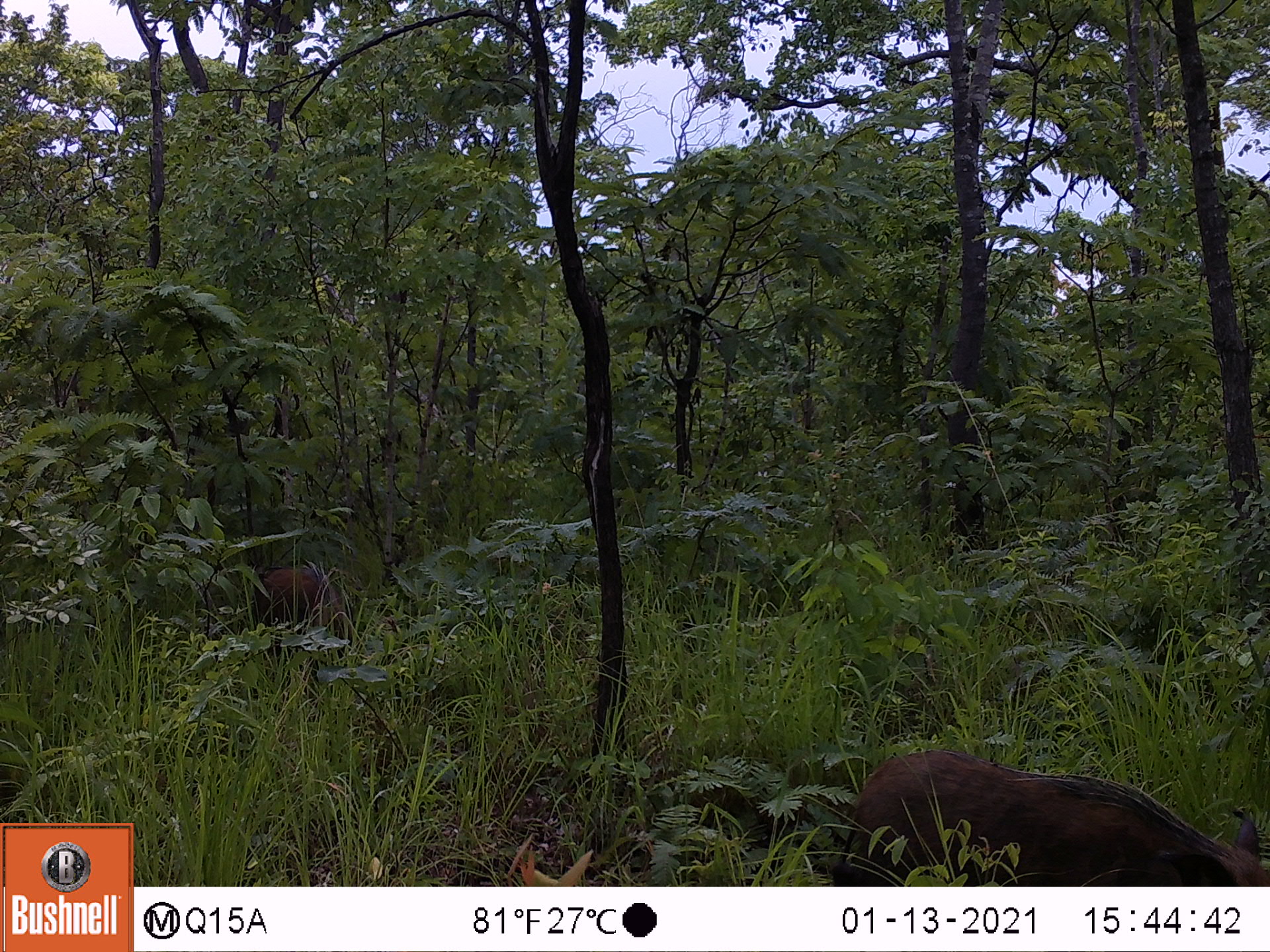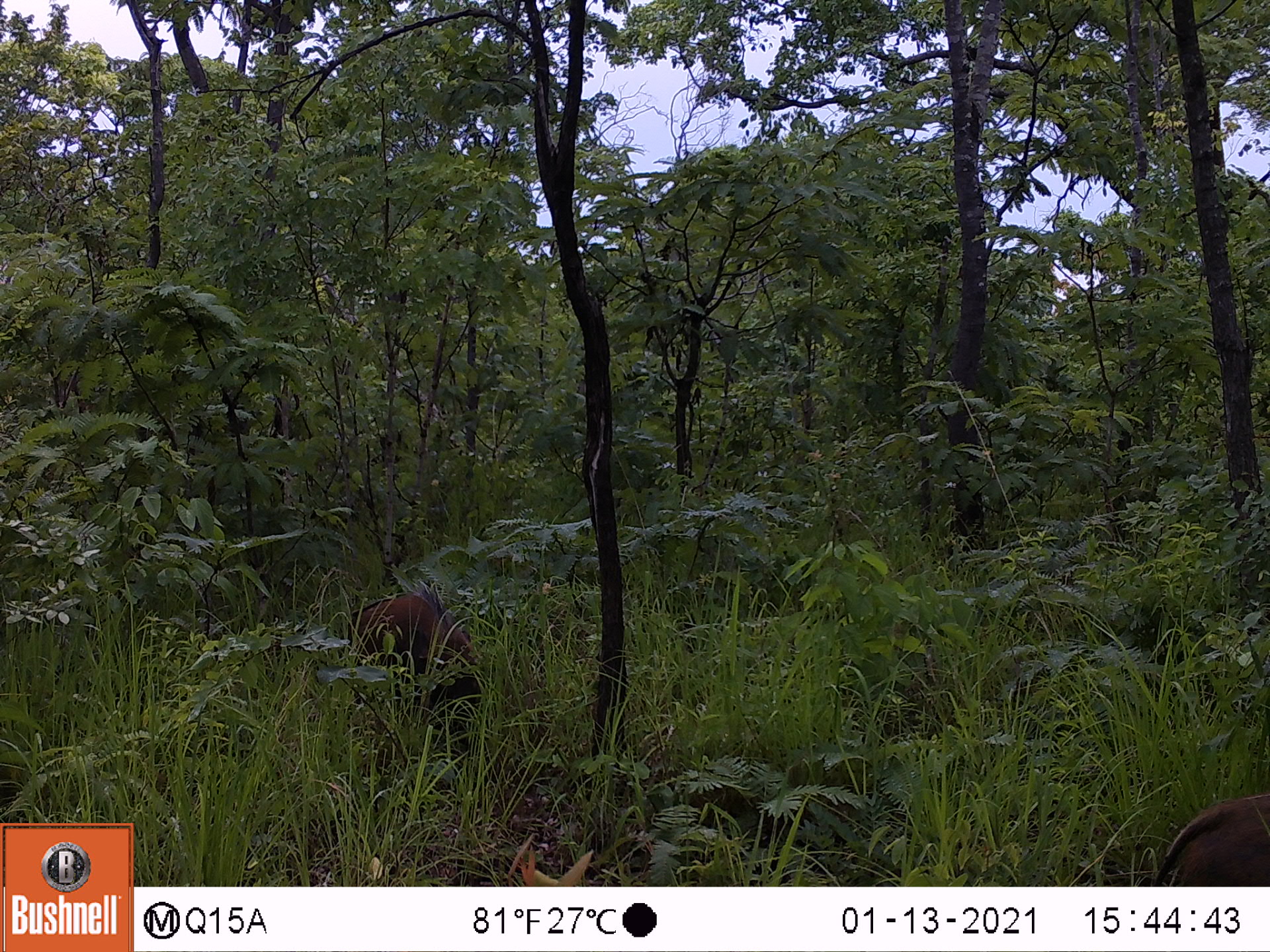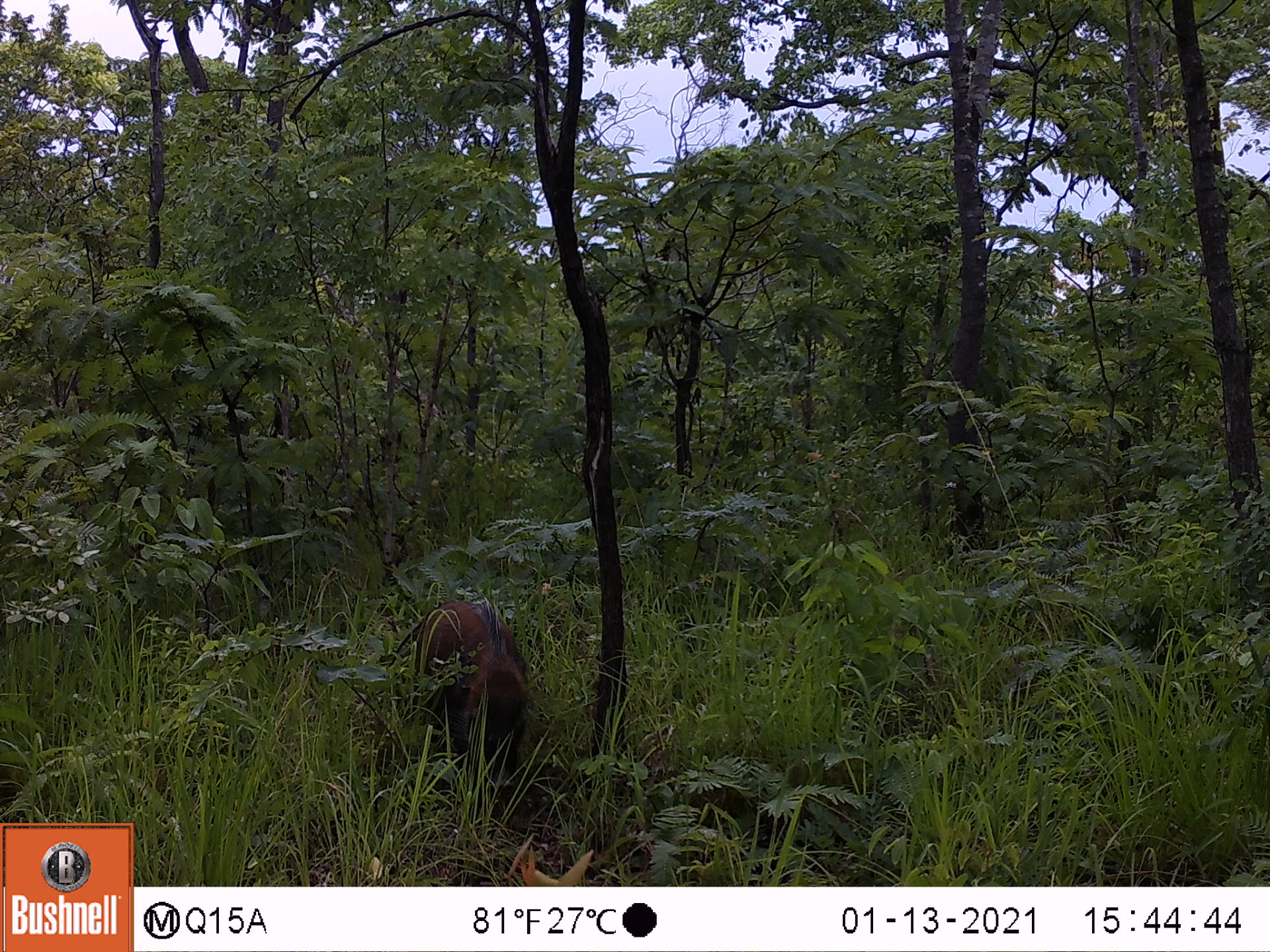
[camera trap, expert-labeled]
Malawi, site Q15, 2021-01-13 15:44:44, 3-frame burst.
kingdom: Animalia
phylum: Chordata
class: Mammalia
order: Artiodactyla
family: Suidae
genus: Potamochoerus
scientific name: Potamochoerus larvatus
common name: bushpig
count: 2